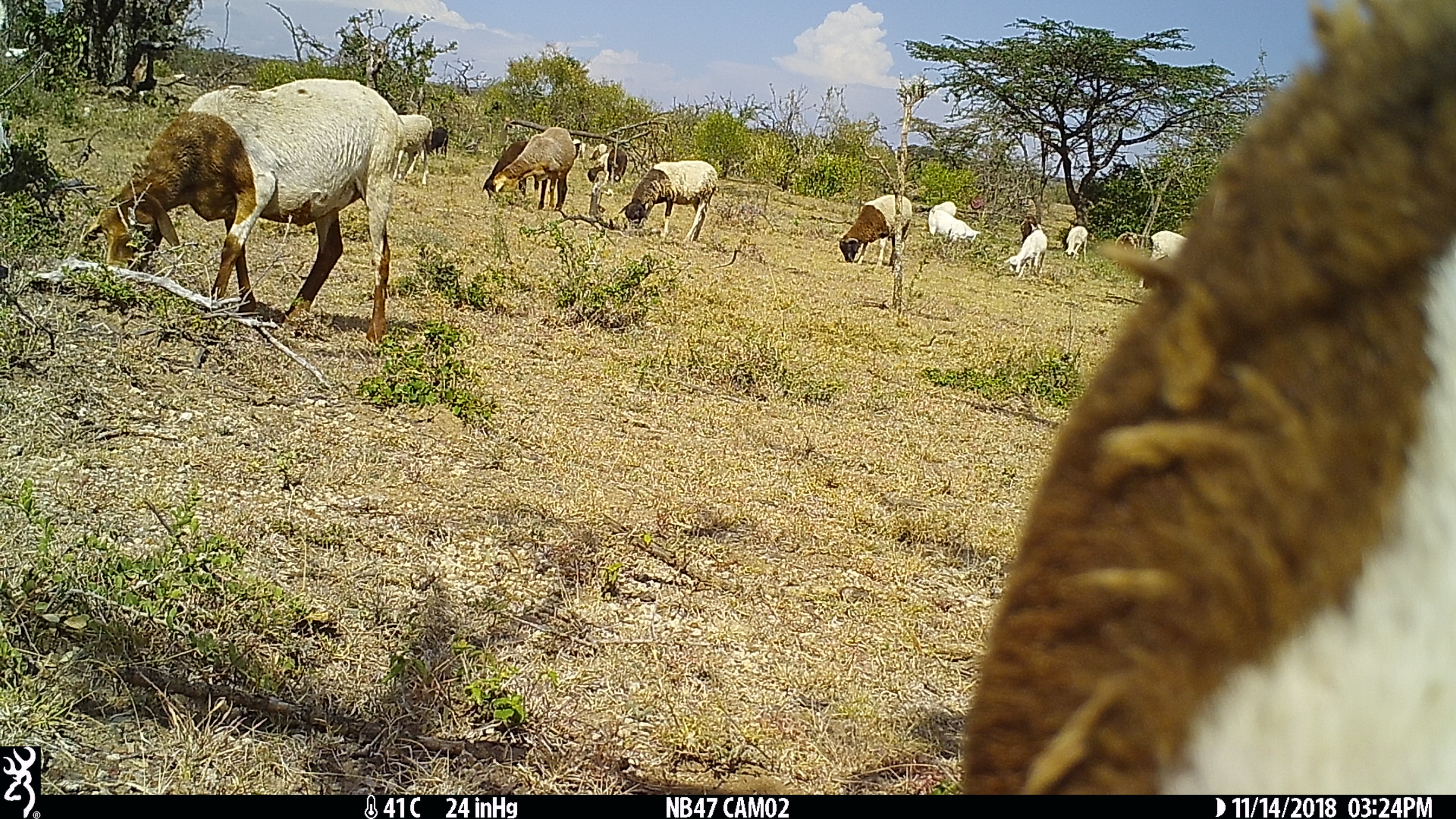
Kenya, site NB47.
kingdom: Animalia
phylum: Chordata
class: Mammalia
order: Artiodactyla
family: Bovidae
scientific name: Bovidae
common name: sheep or goat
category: shoat